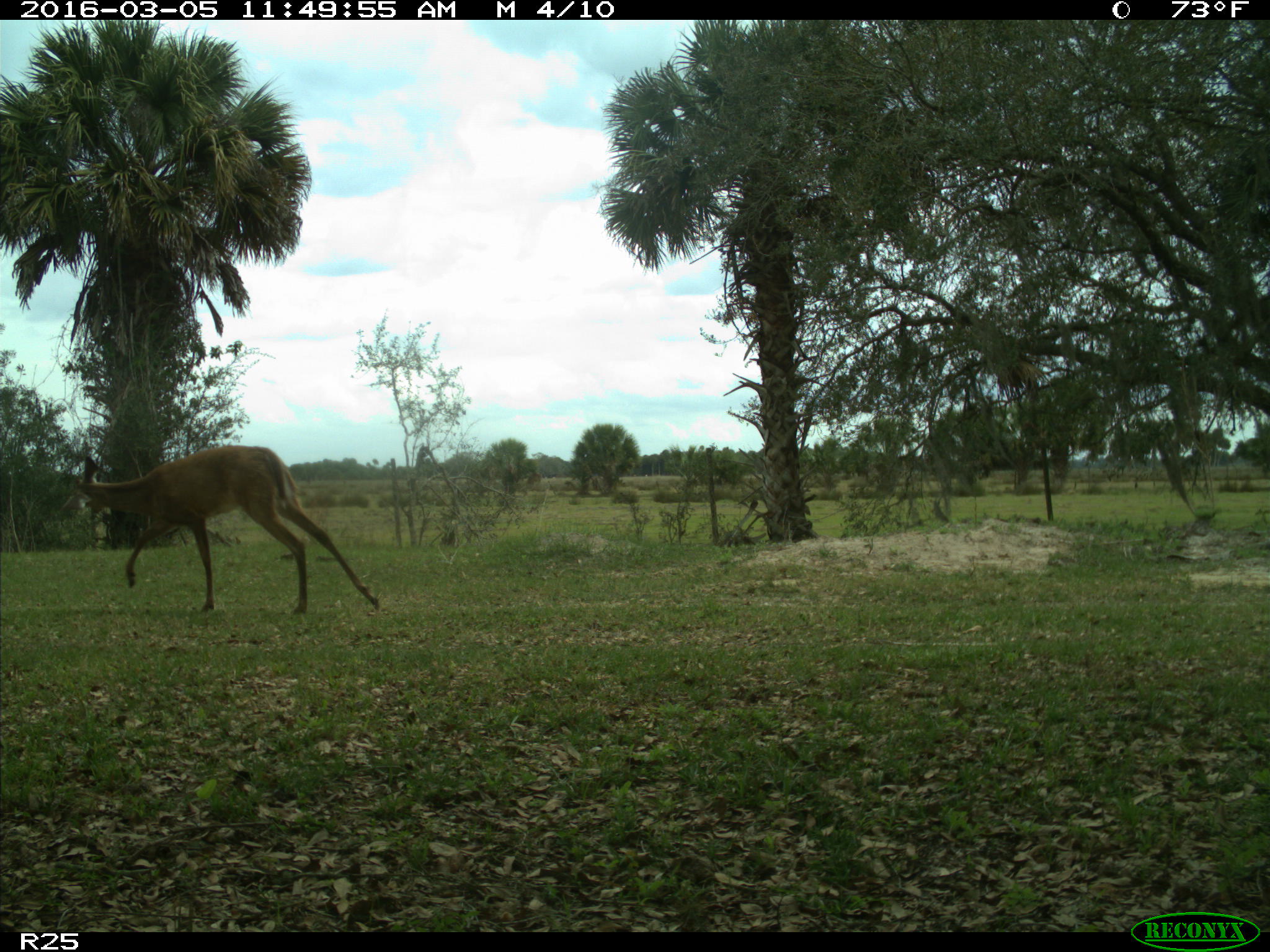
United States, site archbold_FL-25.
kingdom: Animalia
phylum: Chordata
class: Mammalia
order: Artiodactyla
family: Cervidae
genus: Odocoileus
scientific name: Odocoileus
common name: deer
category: unidentified deer